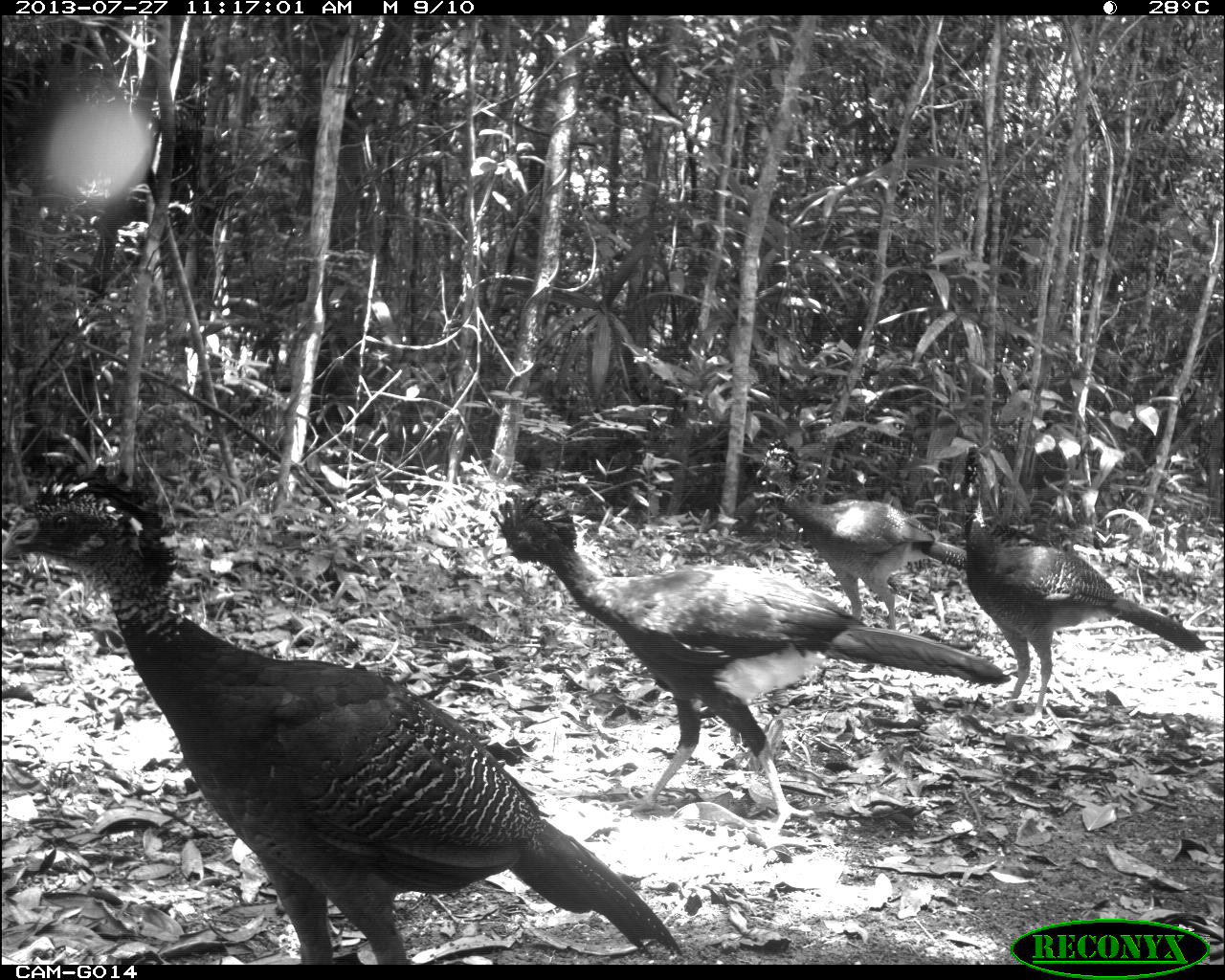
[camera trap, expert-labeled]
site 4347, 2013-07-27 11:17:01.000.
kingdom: Animalia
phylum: Chordata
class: Aves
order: Galliformes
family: Cracidae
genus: Crax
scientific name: Crax rubra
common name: great curassow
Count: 4.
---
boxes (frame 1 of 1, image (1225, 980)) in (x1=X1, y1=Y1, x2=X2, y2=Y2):
crax rubra: (x1=0, y1=461, x2=682, y2=965); (x1=484, y1=483, x2=1011, y2=842); (x1=957, y1=445, x2=1213, y2=720); (x1=755, y1=437, x2=966, y2=631)